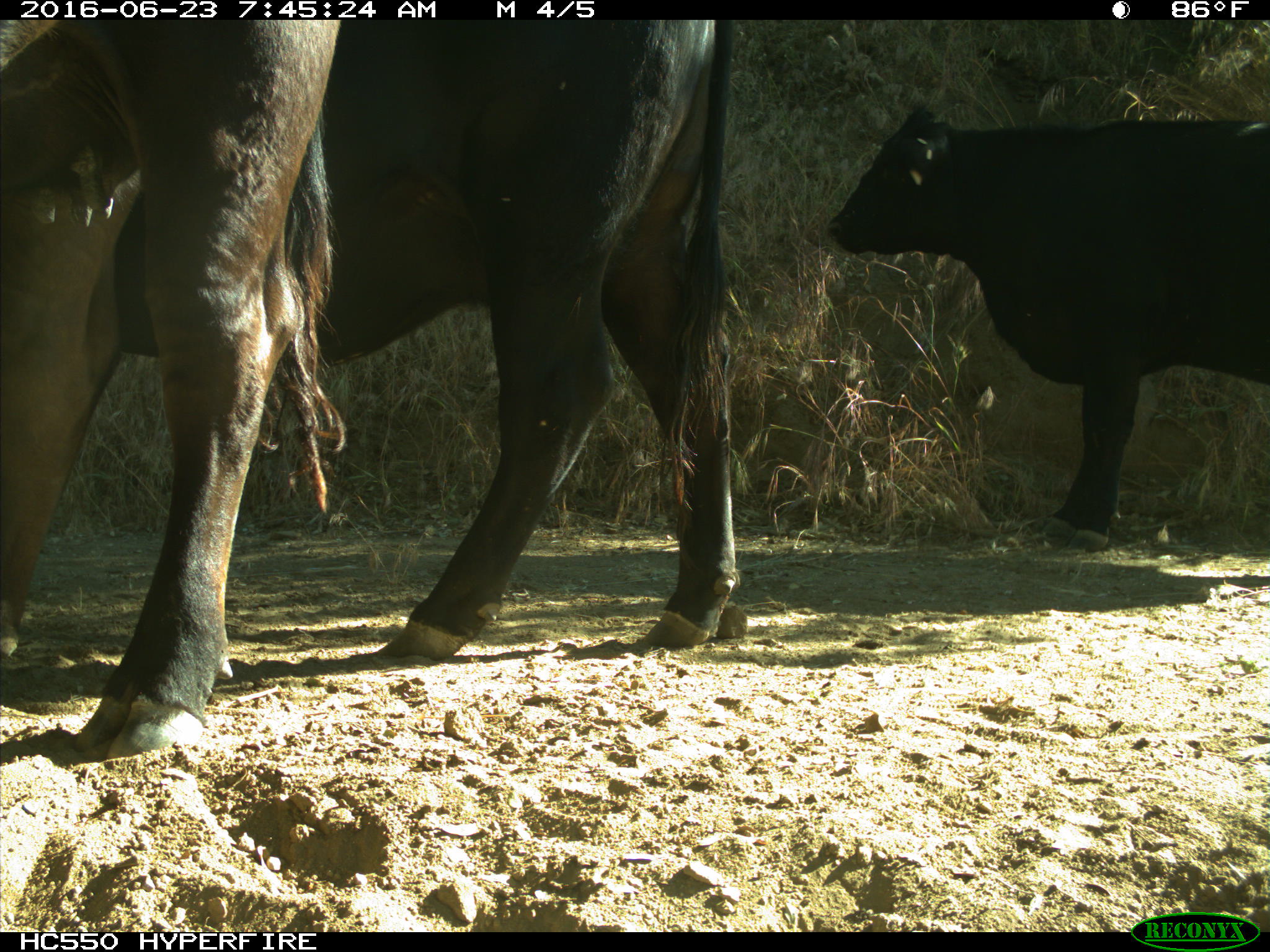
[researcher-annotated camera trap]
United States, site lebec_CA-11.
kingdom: Animalia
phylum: Chordata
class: Mammalia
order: Artiodactyla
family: Bovidae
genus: Bos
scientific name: Bos taurus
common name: domestic cow